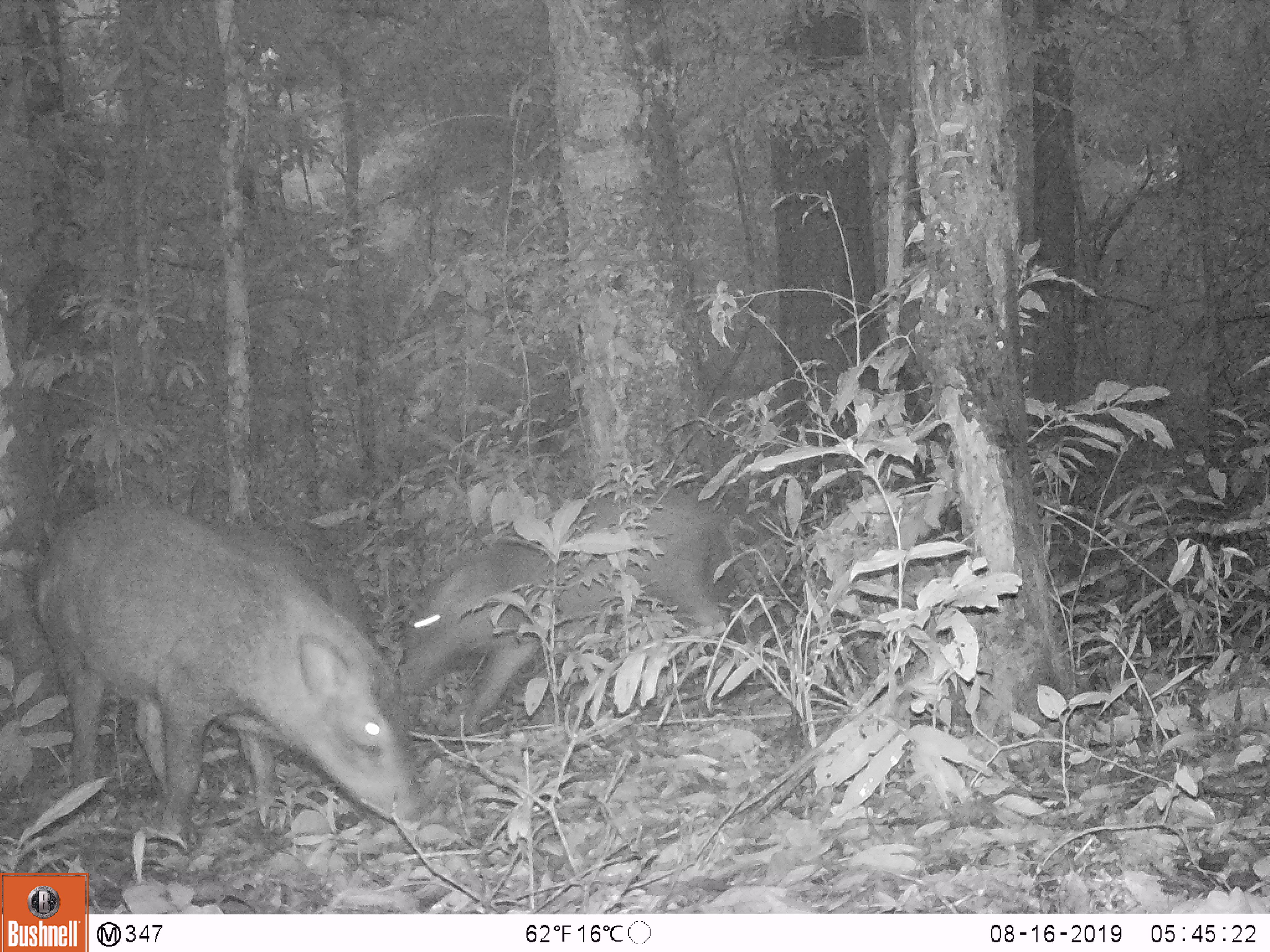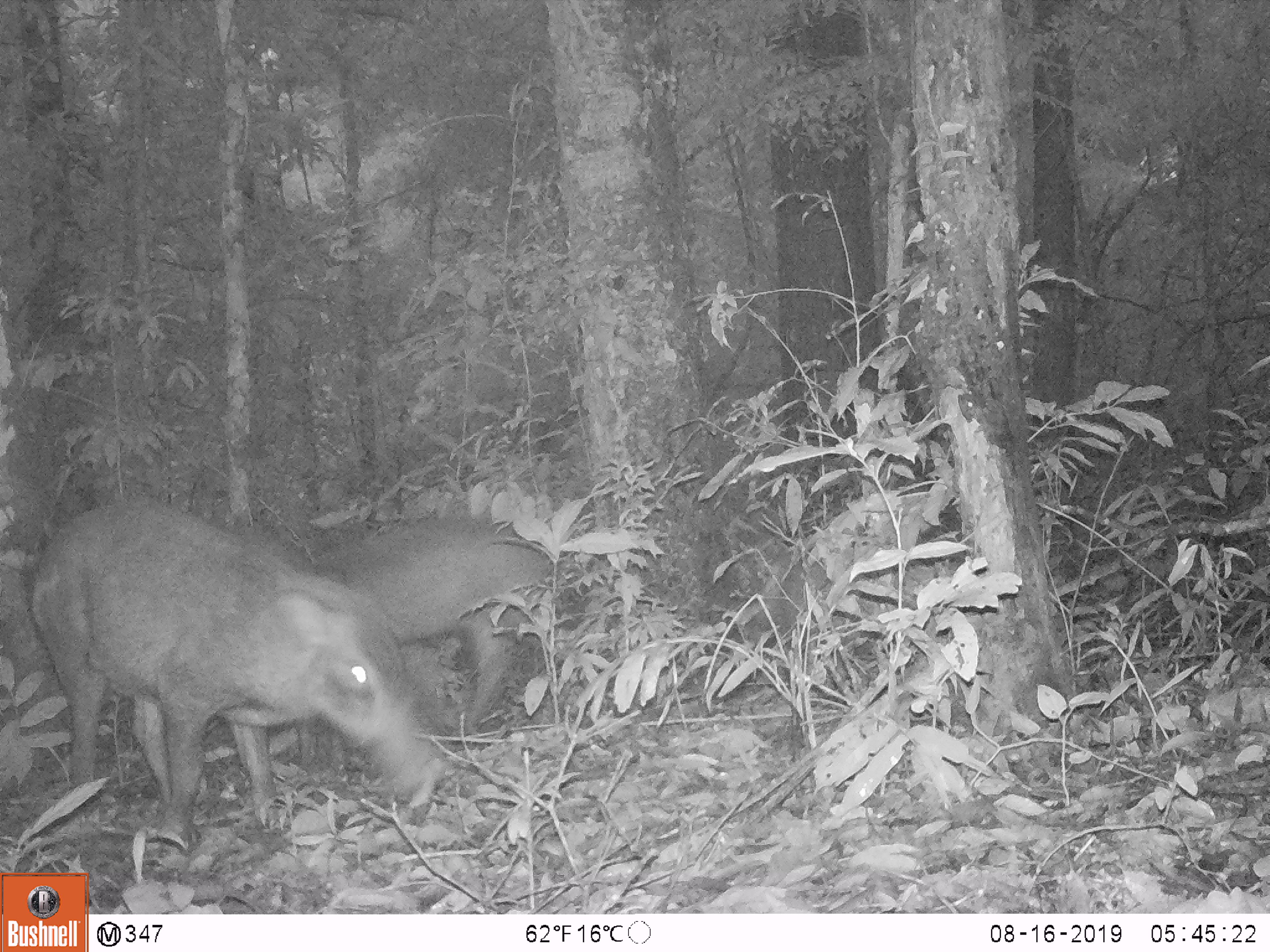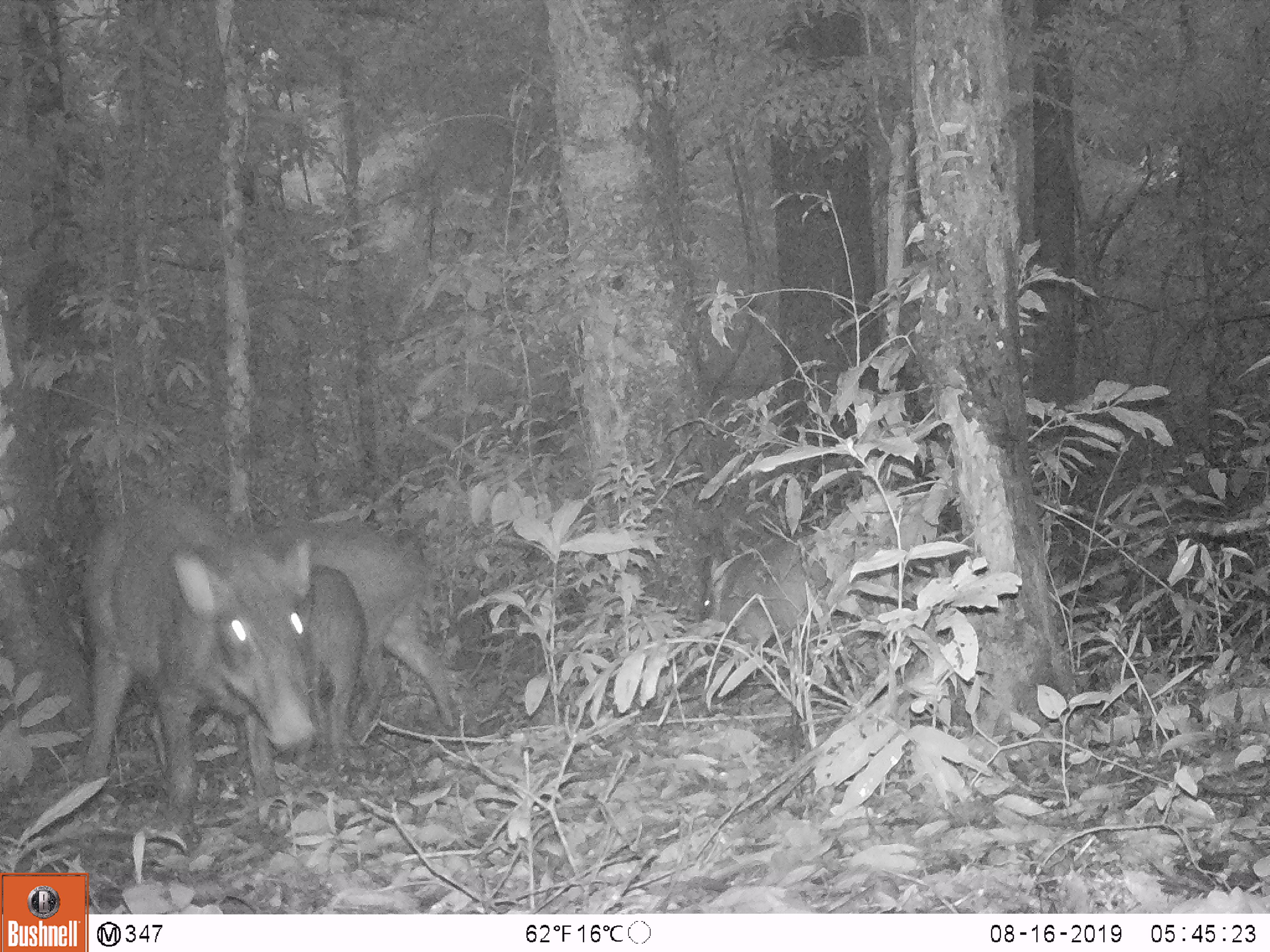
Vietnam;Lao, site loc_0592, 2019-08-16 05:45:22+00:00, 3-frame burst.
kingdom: Animalia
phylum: Chordata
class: Mammalia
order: Artiodactyla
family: Suidae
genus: Sus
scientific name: Sus scrofa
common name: eurasian wild pig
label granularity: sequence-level